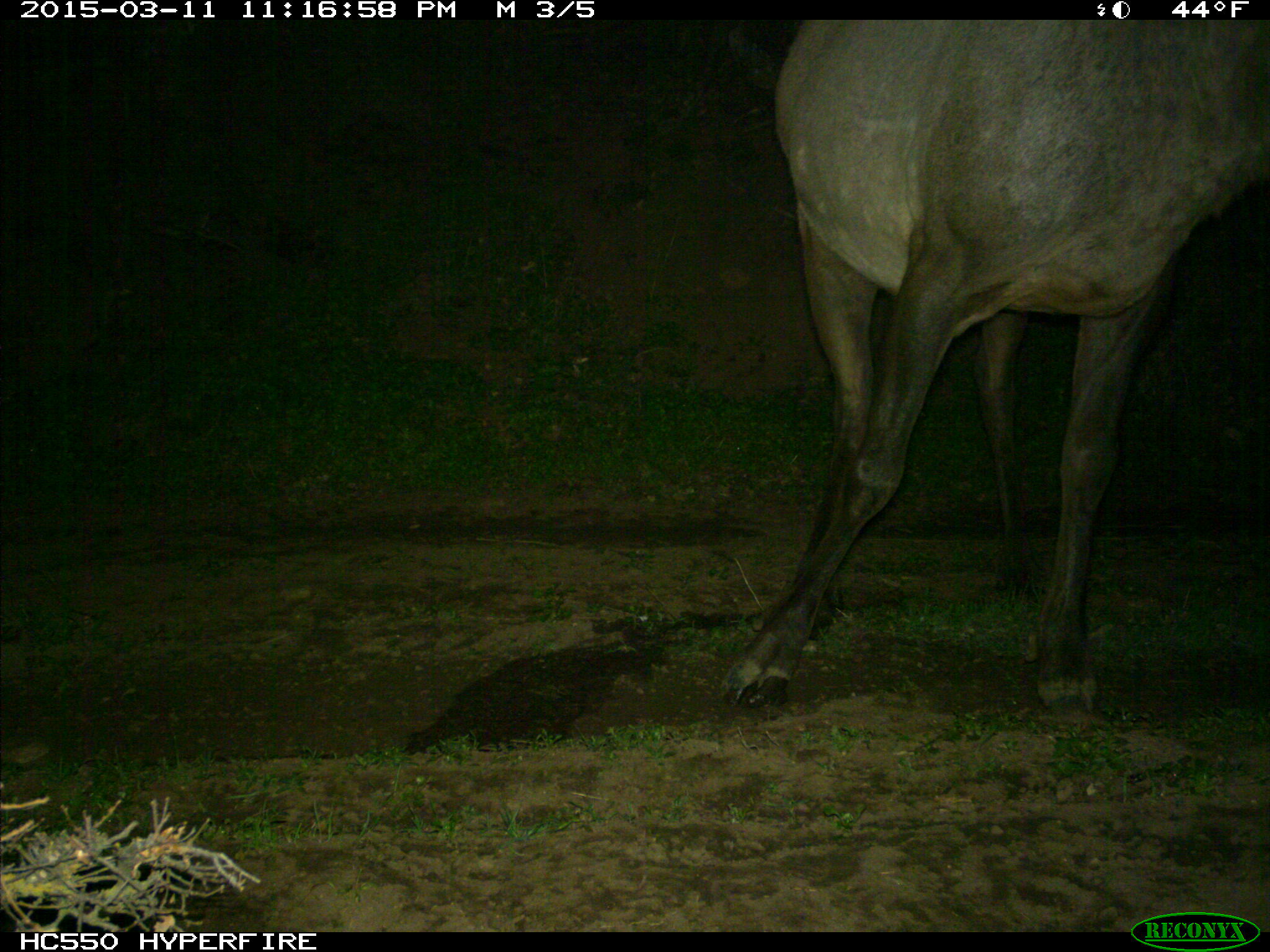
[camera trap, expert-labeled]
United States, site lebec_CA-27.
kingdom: Animalia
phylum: Chordata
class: Mammalia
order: Artiodactyla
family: Cervidae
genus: Cervus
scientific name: Cervus canadensis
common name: elk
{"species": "Cervus canadensis (elk)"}